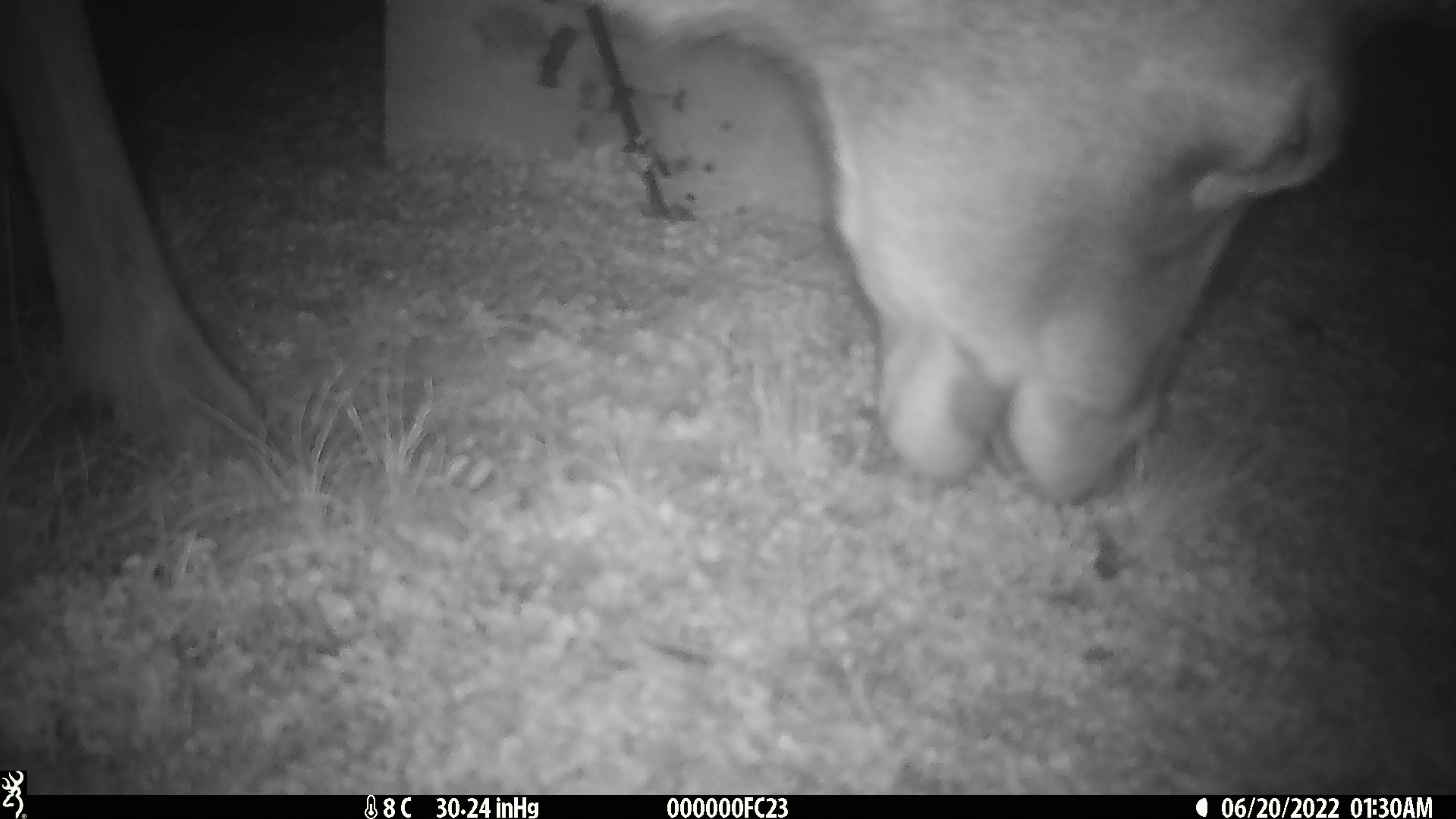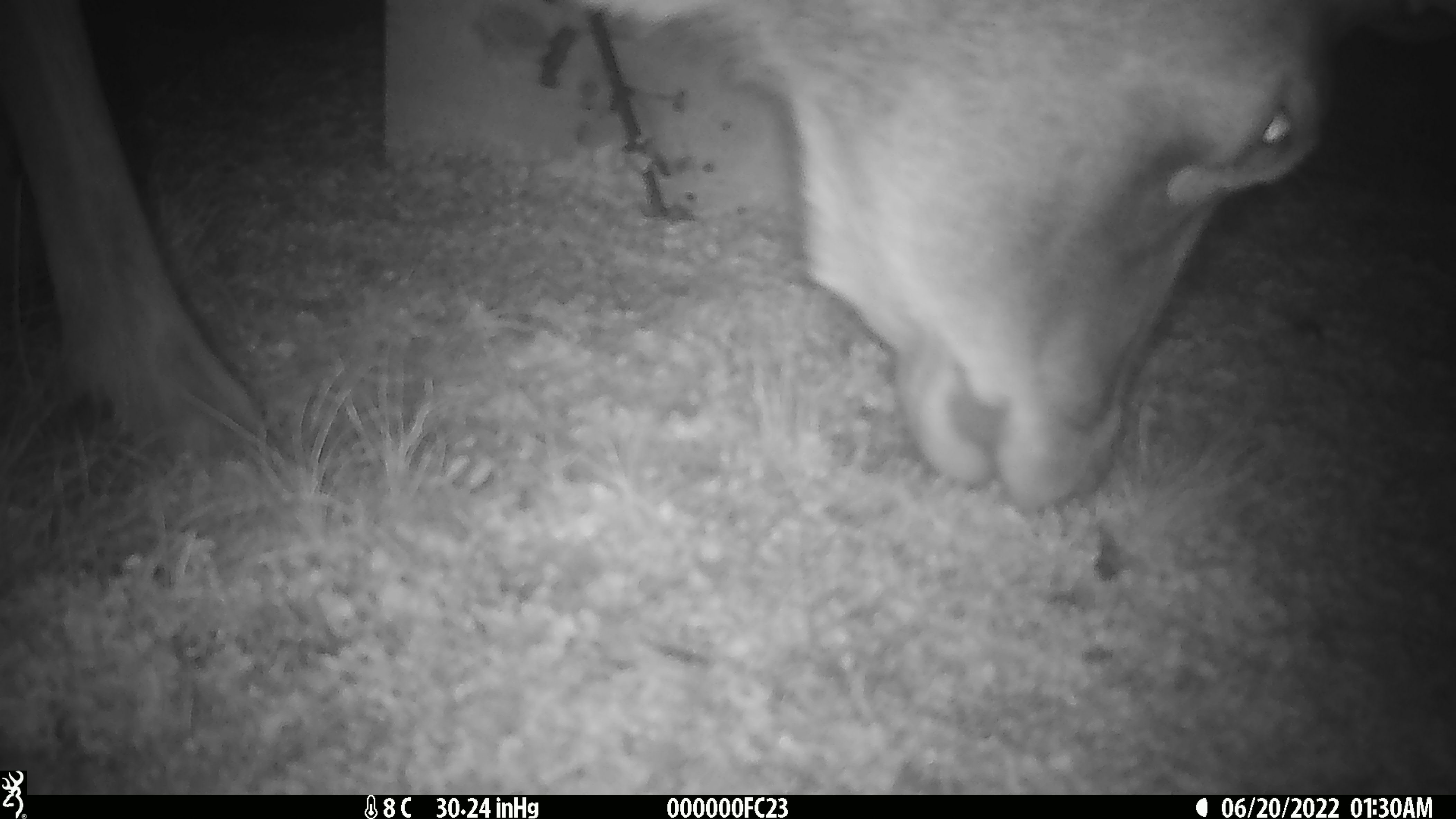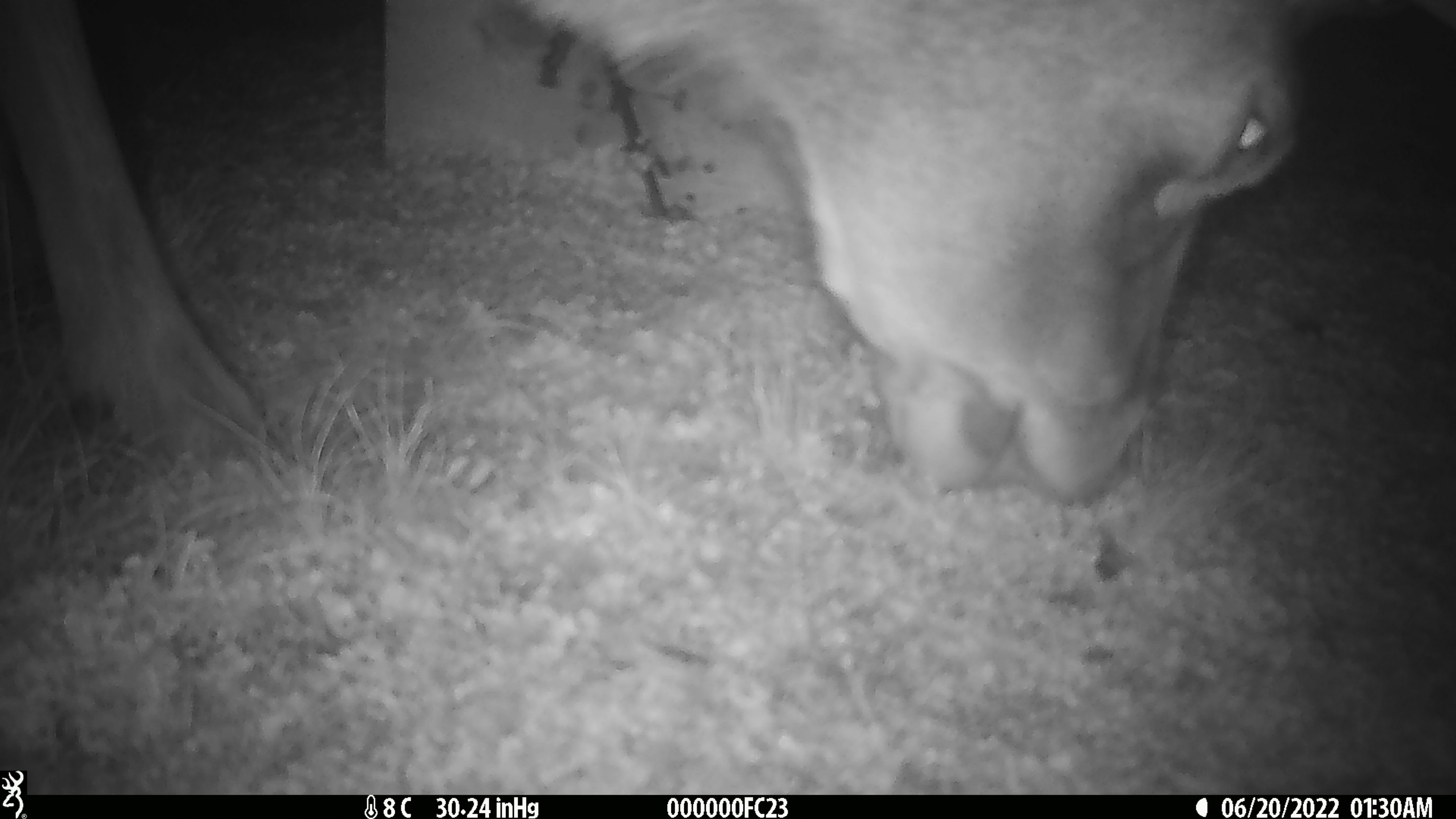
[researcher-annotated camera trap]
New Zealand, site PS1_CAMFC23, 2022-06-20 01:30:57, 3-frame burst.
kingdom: Animalia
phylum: Chordata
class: Mammalia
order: Artiodactyla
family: Cervidae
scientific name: Cervidae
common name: deer